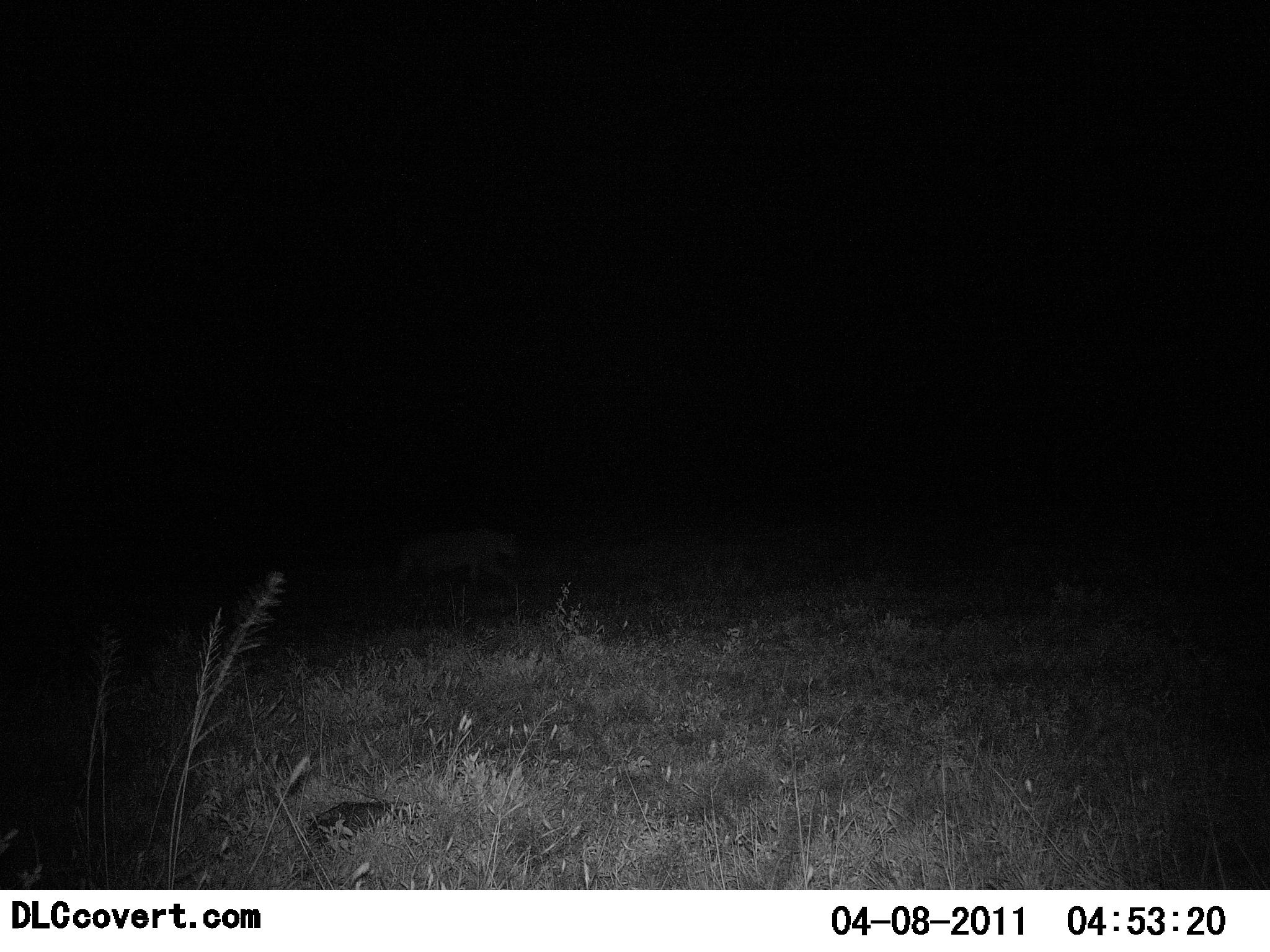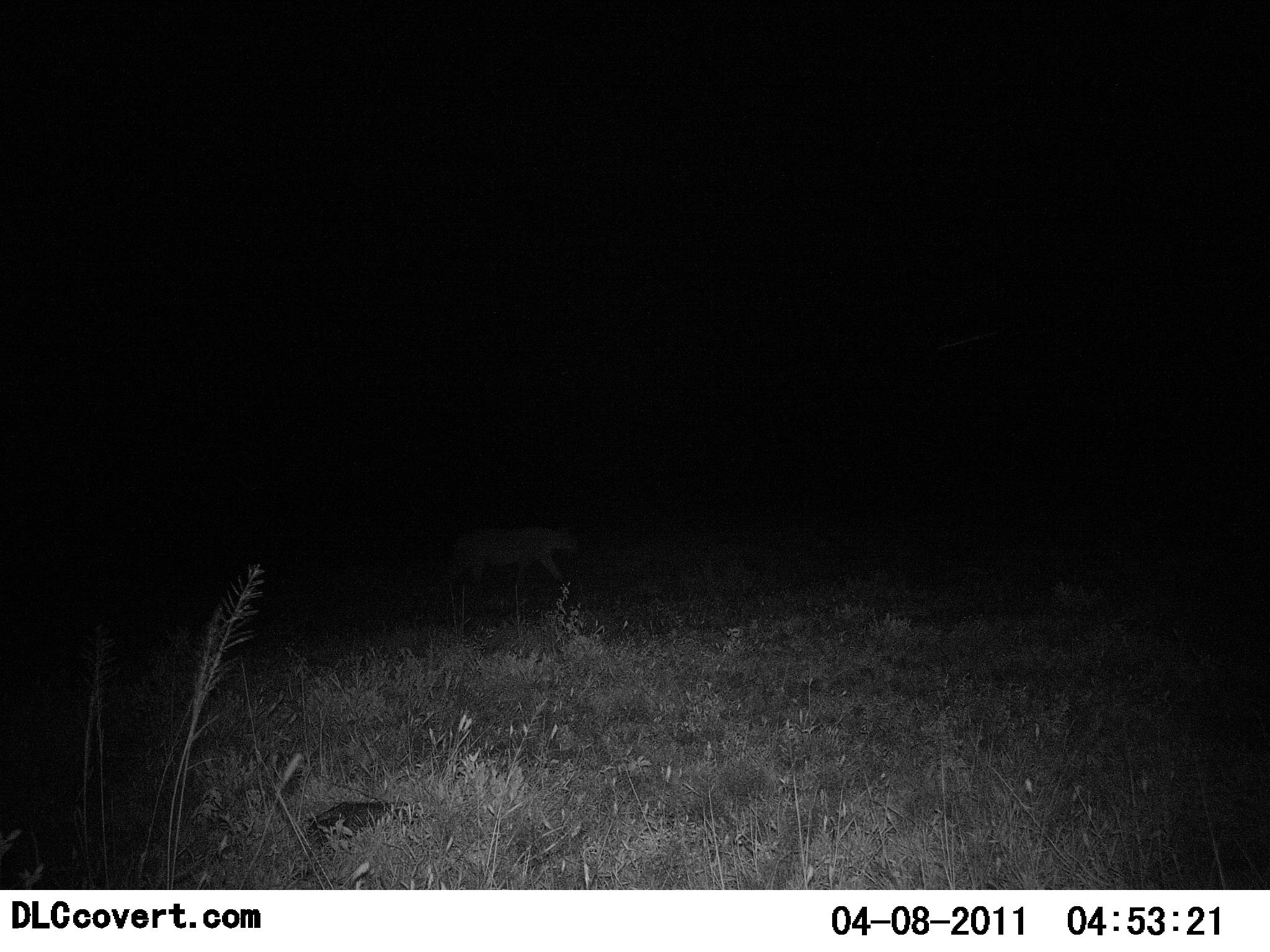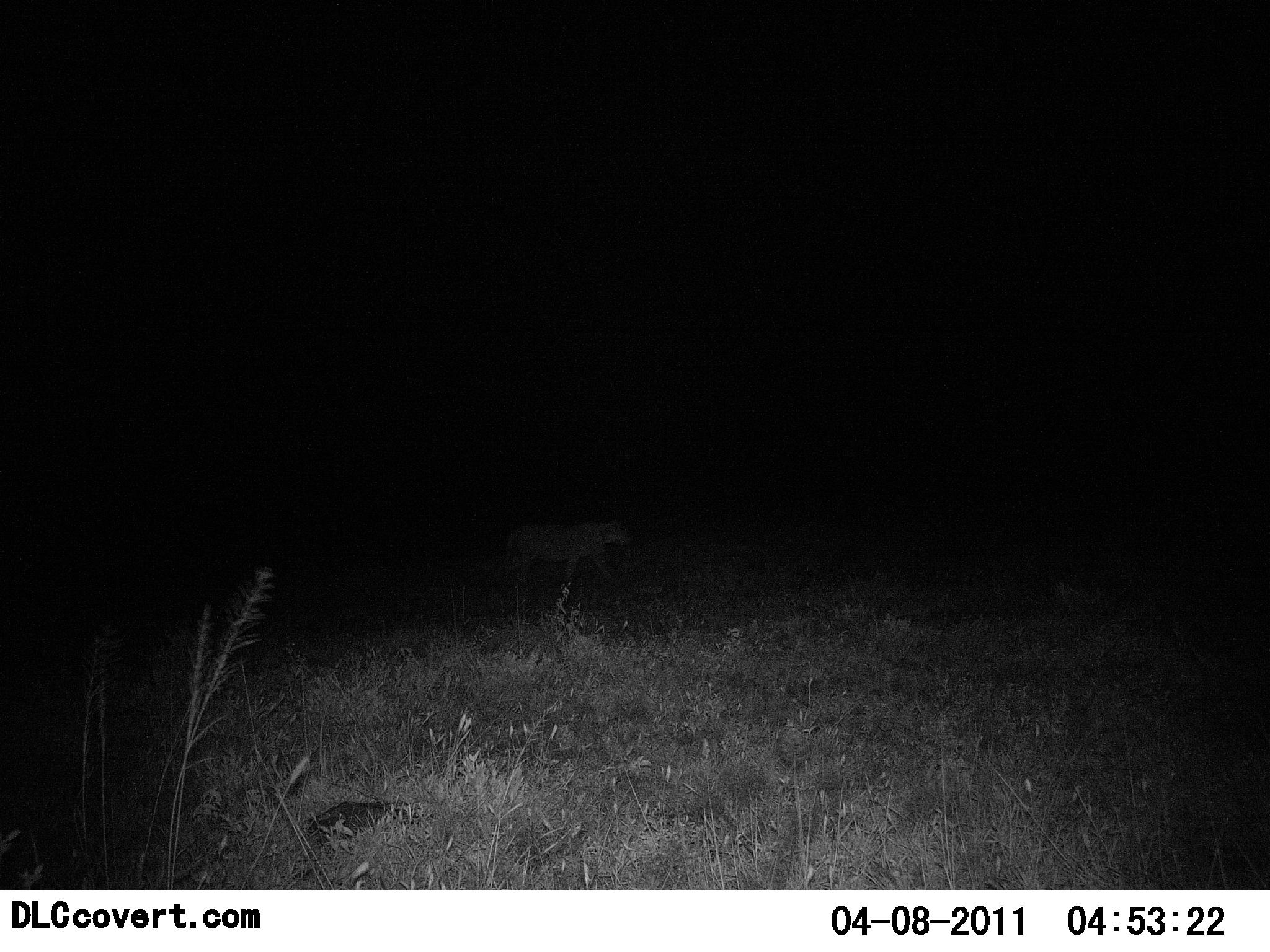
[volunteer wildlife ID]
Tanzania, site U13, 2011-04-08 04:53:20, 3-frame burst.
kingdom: Animalia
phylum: Chordata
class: Mammalia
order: Carnivora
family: Felidae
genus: Acinonyx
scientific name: Acinonyx jubatus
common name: cheetah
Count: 1.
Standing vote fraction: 0%.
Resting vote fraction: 0%.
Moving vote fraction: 100%.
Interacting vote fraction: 0%.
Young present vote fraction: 0%.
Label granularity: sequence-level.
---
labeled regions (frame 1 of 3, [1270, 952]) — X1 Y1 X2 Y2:
animal: 389 528 522 609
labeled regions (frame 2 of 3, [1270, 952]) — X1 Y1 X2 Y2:
animal: 437 524 580 603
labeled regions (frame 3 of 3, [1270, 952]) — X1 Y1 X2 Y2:
animal: 501 520 631 592